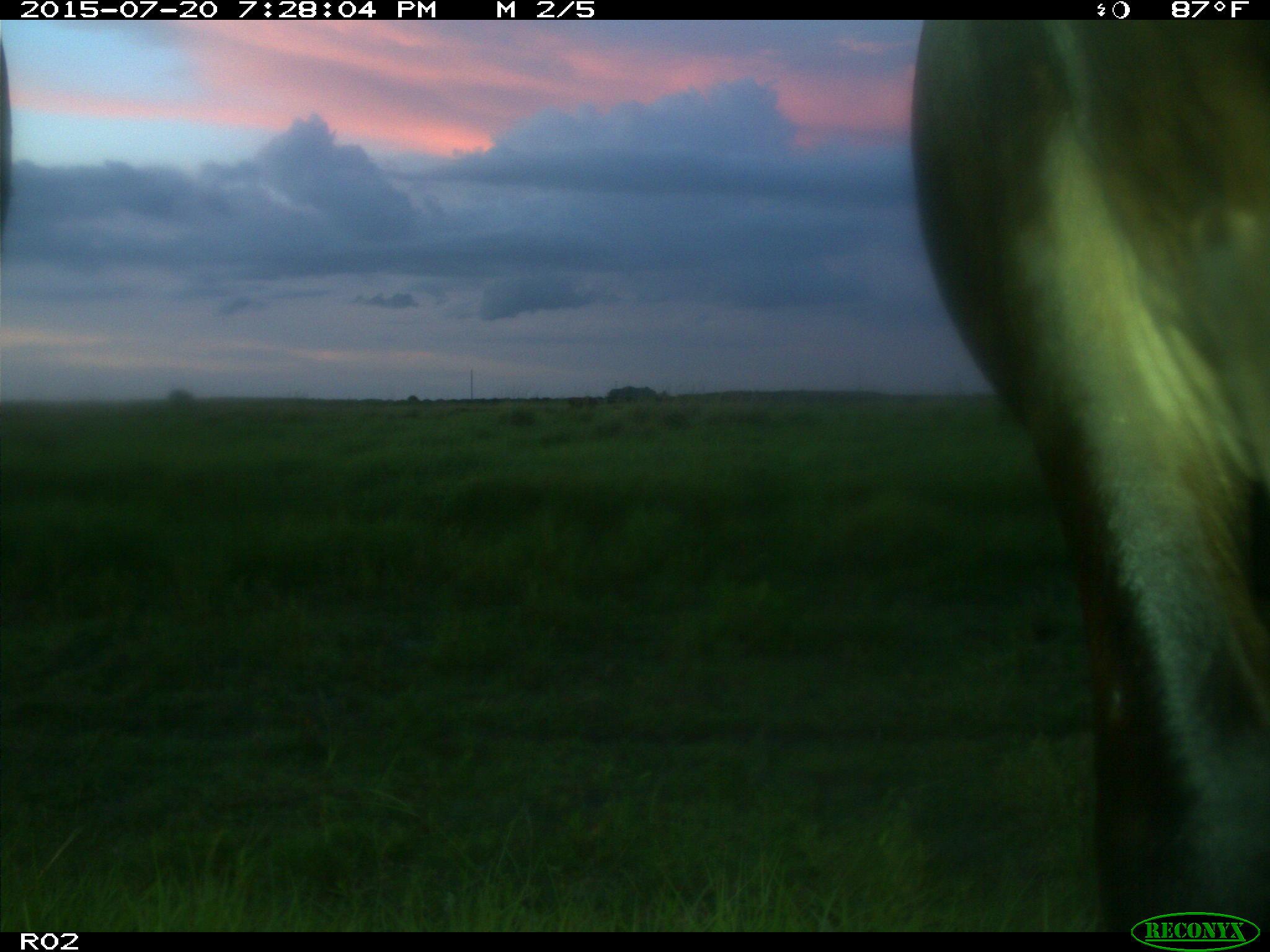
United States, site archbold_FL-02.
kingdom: Animalia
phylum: Chordata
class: Mammalia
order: Artiodactyla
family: Bovidae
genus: Bos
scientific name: Bos taurus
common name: domestic cow